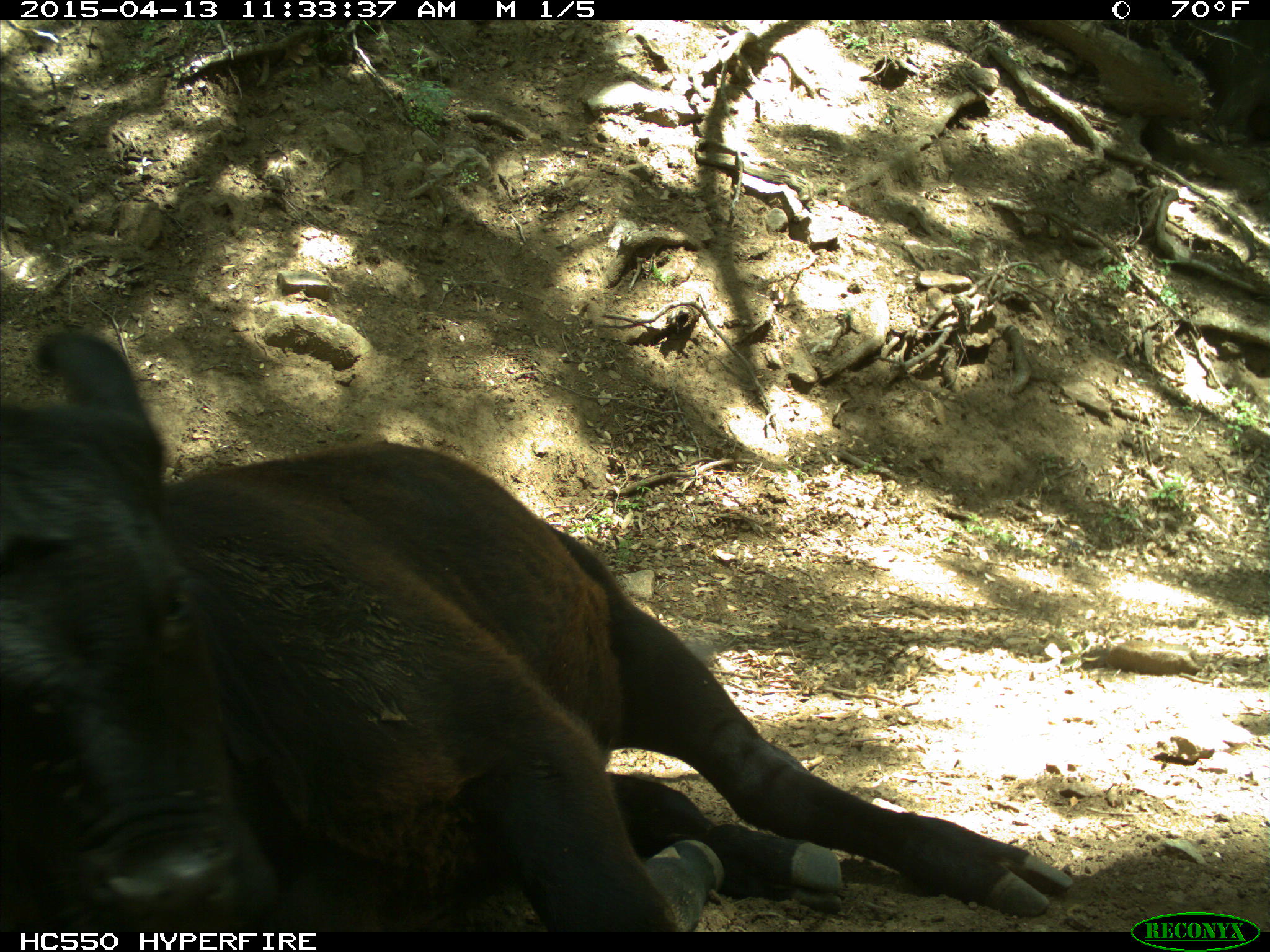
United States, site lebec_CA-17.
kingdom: Animalia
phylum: Chordata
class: Mammalia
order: Artiodactyla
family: Bovidae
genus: Bos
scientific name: Bos taurus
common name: domestic cow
Bos taurus (domestic cow).